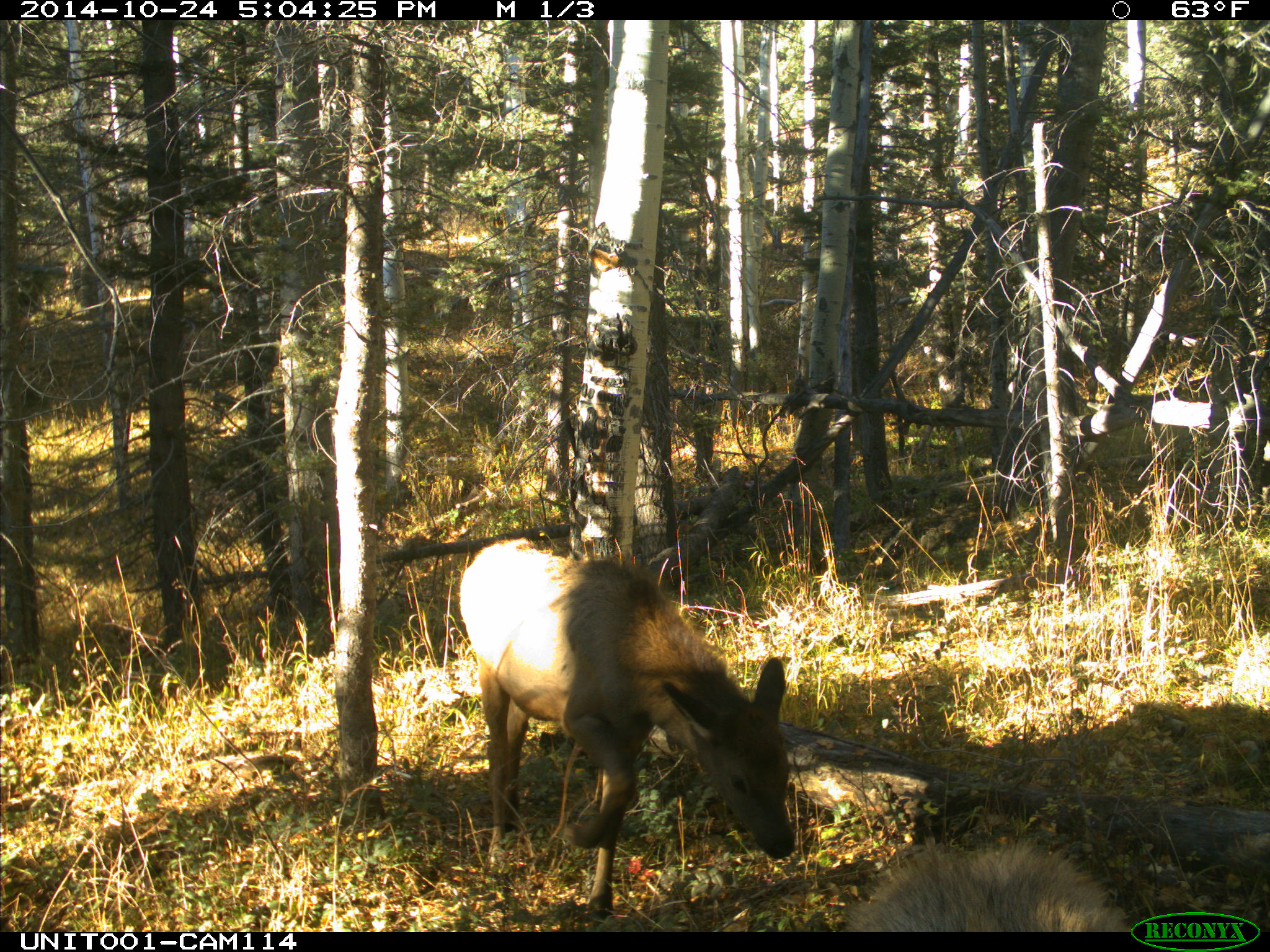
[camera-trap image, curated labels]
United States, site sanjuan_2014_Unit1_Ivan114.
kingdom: Animalia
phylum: Chordata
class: Mammalia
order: Artiodactyla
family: Cervidae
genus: Cervus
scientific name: Cervus elaphus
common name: red deer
Cervus elaphus (red deer).